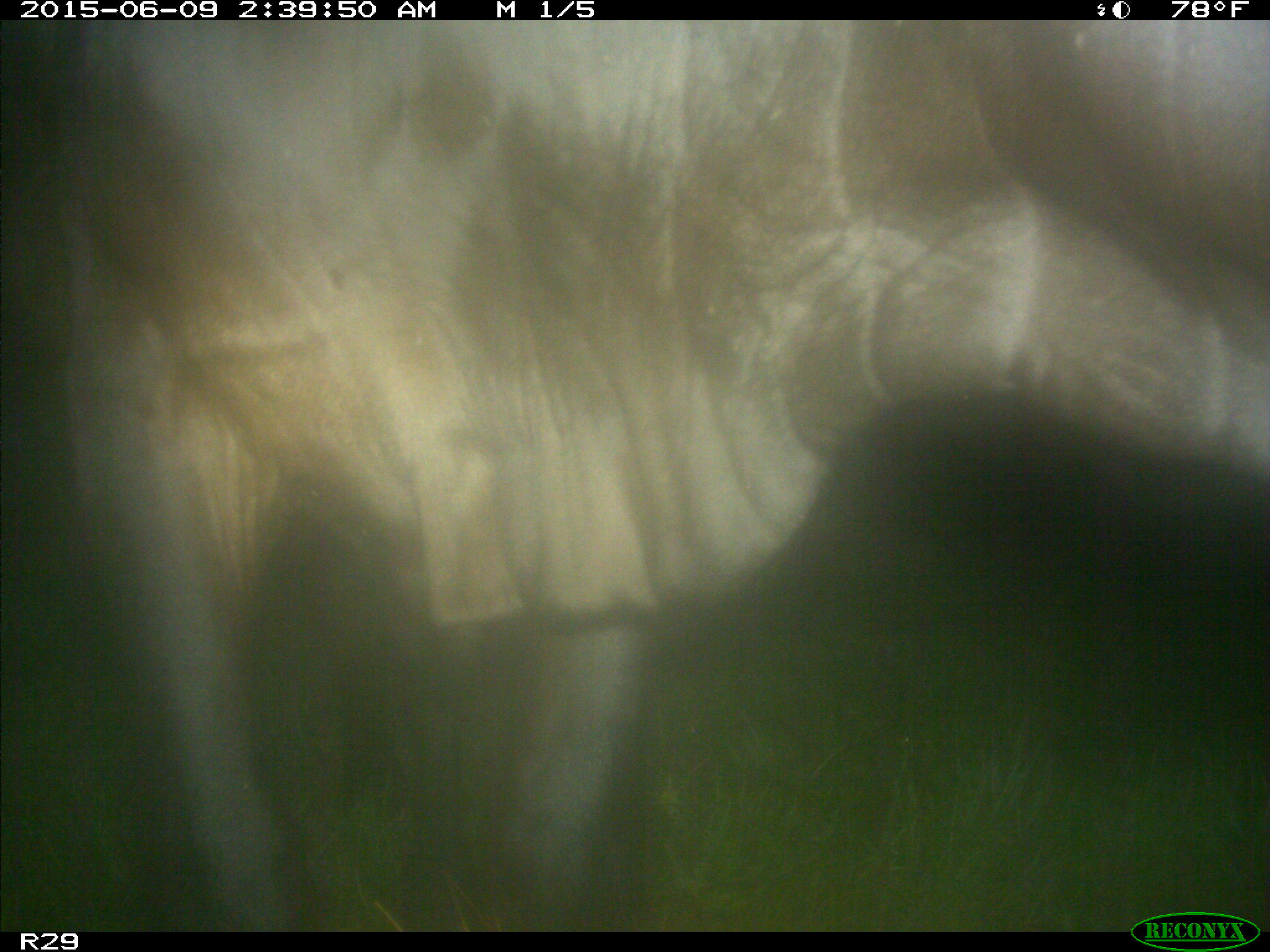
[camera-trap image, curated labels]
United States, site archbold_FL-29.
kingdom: Animalia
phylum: Chordata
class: Mammalia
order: Artiodactyla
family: Bovidae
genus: Bos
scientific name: Bos taurus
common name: domestic cow